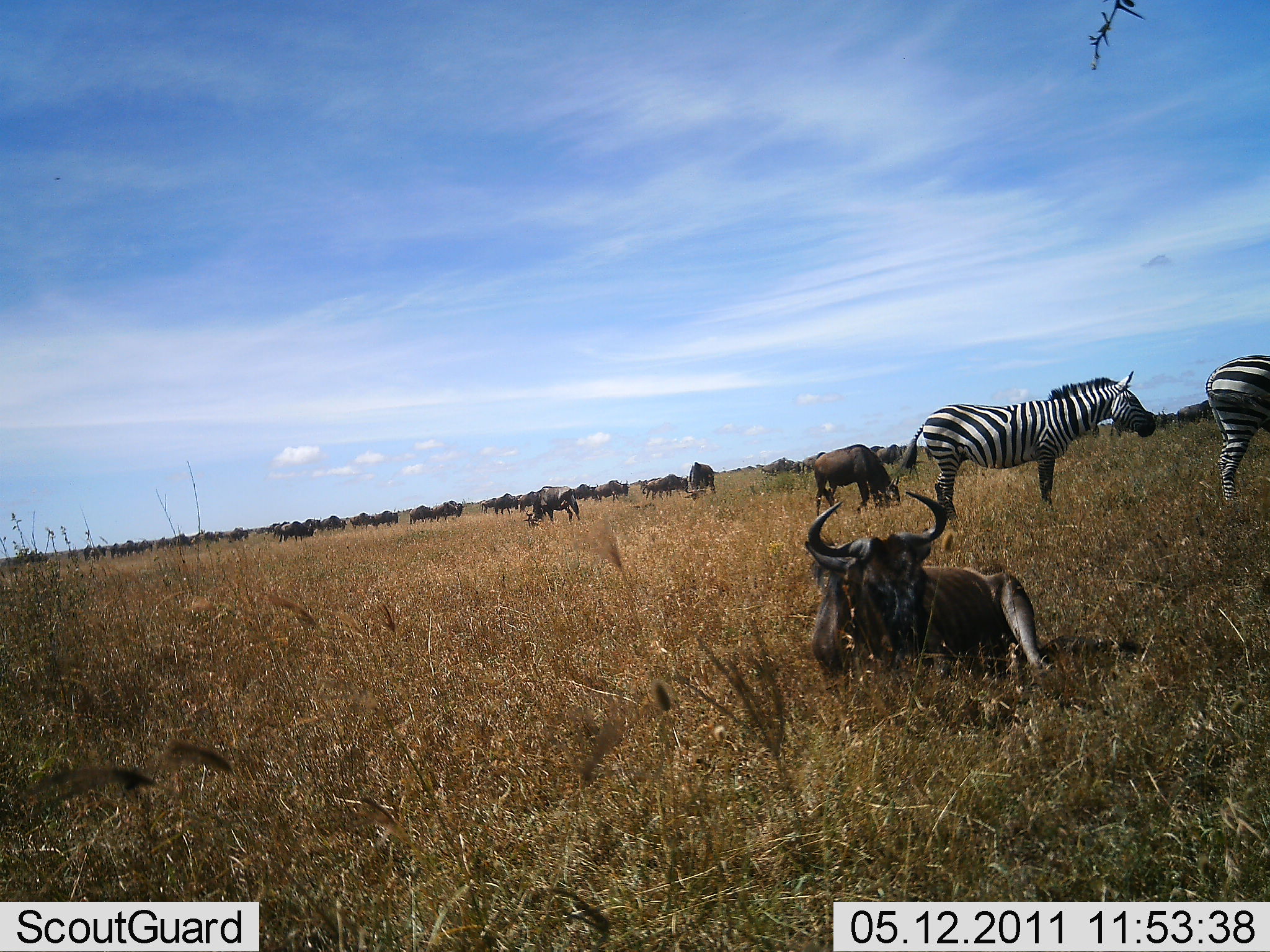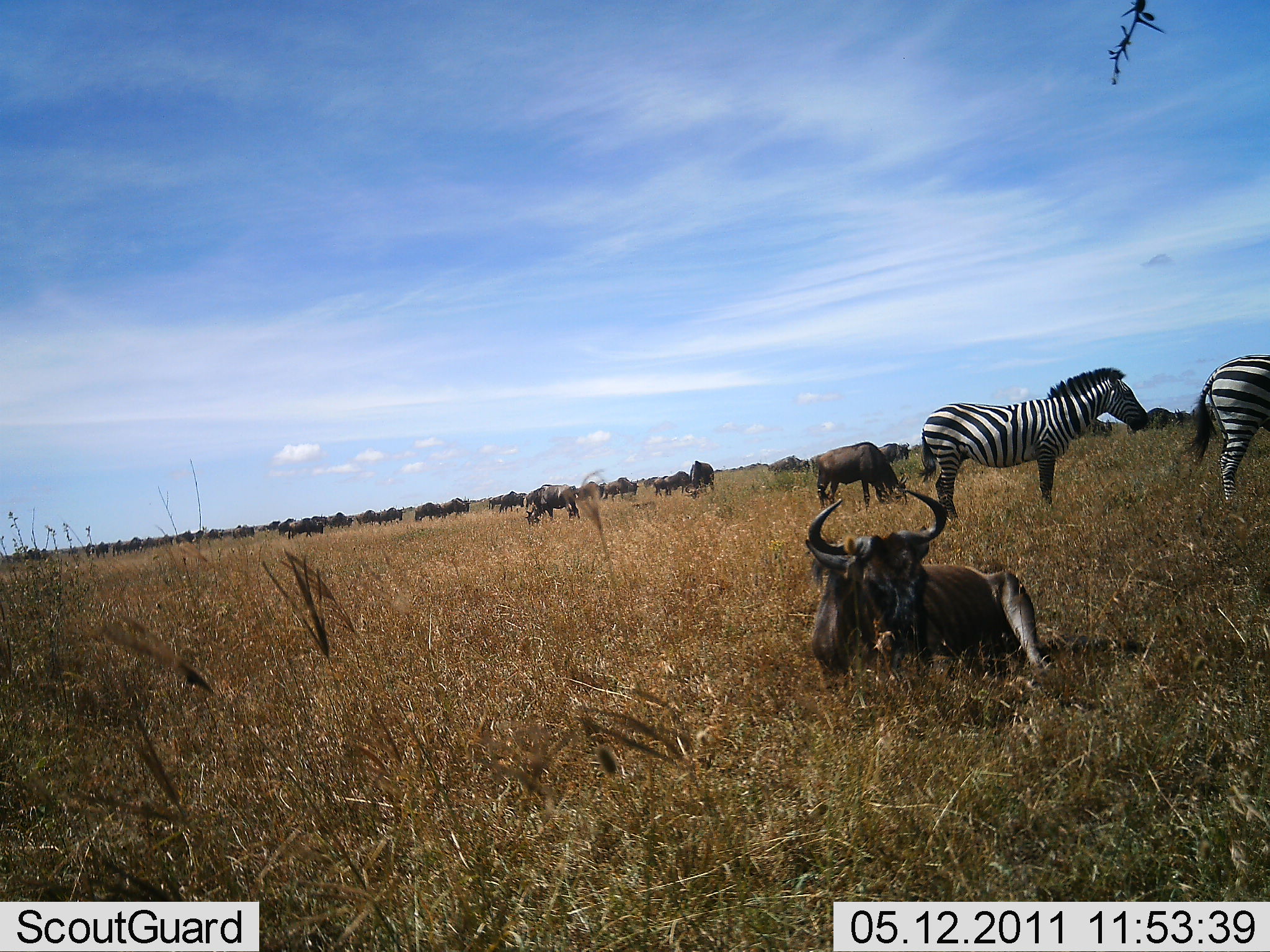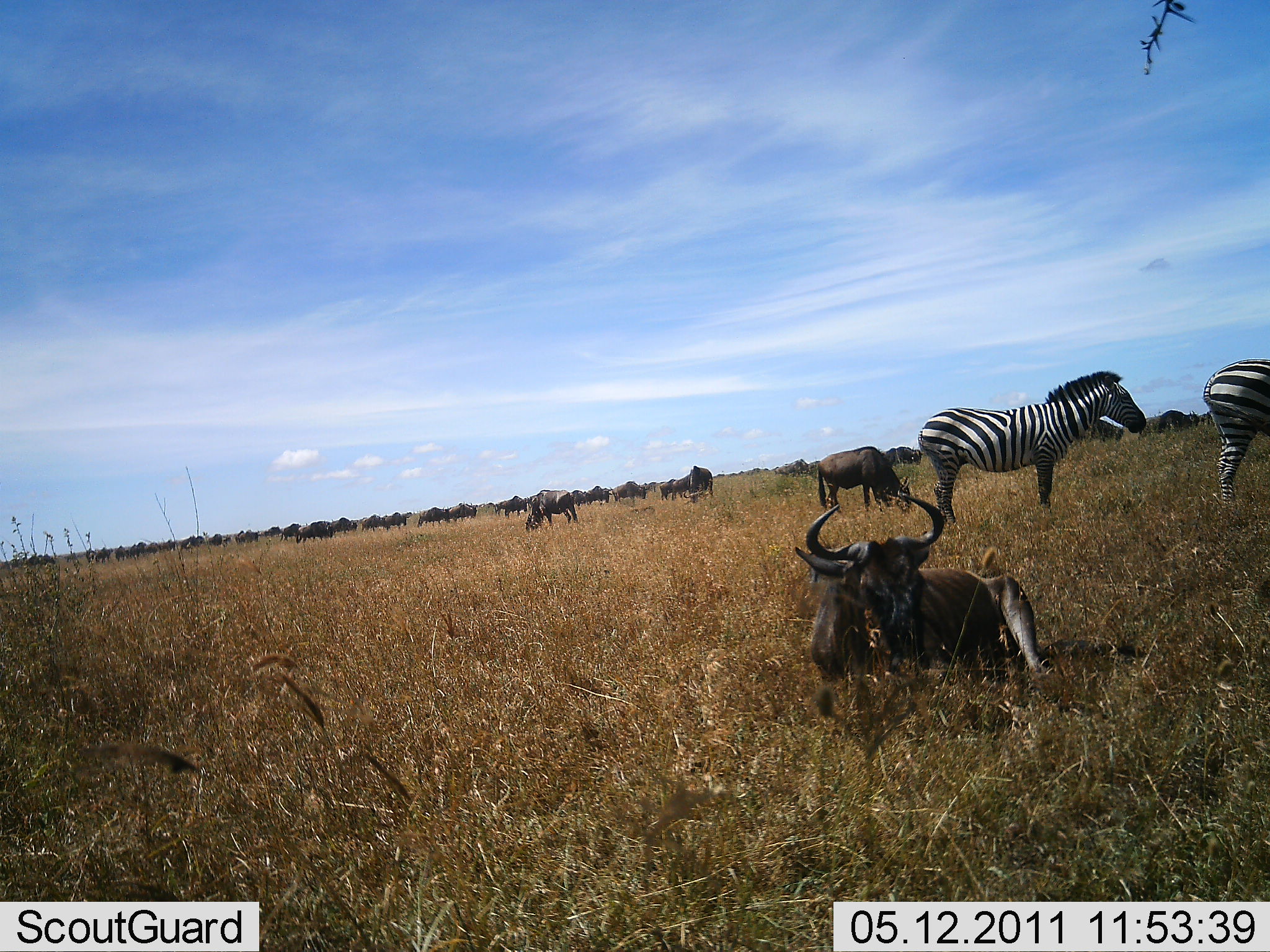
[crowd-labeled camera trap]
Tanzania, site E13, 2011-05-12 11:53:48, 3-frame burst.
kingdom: Animalia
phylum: Chordata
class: Mammalia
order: Artiodactyla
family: Bovidae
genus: Connochaetes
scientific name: Connochaetes taurinus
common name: blue wildebeest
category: wildebeest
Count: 11-50.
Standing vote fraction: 50%.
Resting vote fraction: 100%.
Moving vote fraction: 17%.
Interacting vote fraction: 8%.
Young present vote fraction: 0%.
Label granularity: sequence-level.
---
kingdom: Animalia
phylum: Chordata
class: Mammalia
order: Perissodactyla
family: Equidae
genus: Equus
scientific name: Equus quagga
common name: plains zebra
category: zebra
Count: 2.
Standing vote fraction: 80%.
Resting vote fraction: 0%.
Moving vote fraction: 10%.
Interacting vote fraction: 0%.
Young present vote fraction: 0%.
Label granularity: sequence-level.